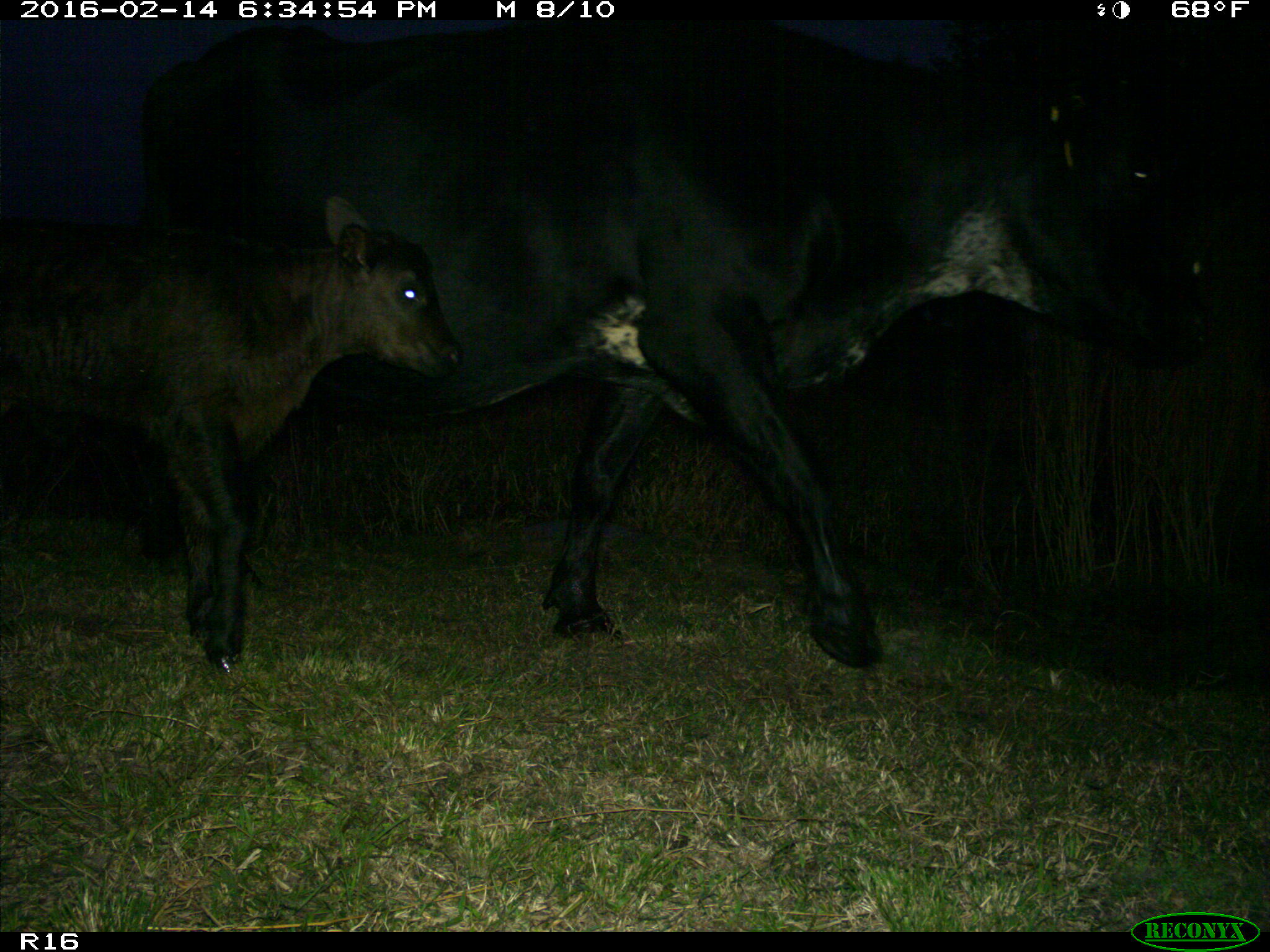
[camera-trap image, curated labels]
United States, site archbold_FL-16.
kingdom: Animalia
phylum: Chordata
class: Mammalia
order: Artiodactyla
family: Bovidae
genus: Bos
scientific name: Bos taurus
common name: domestic cow